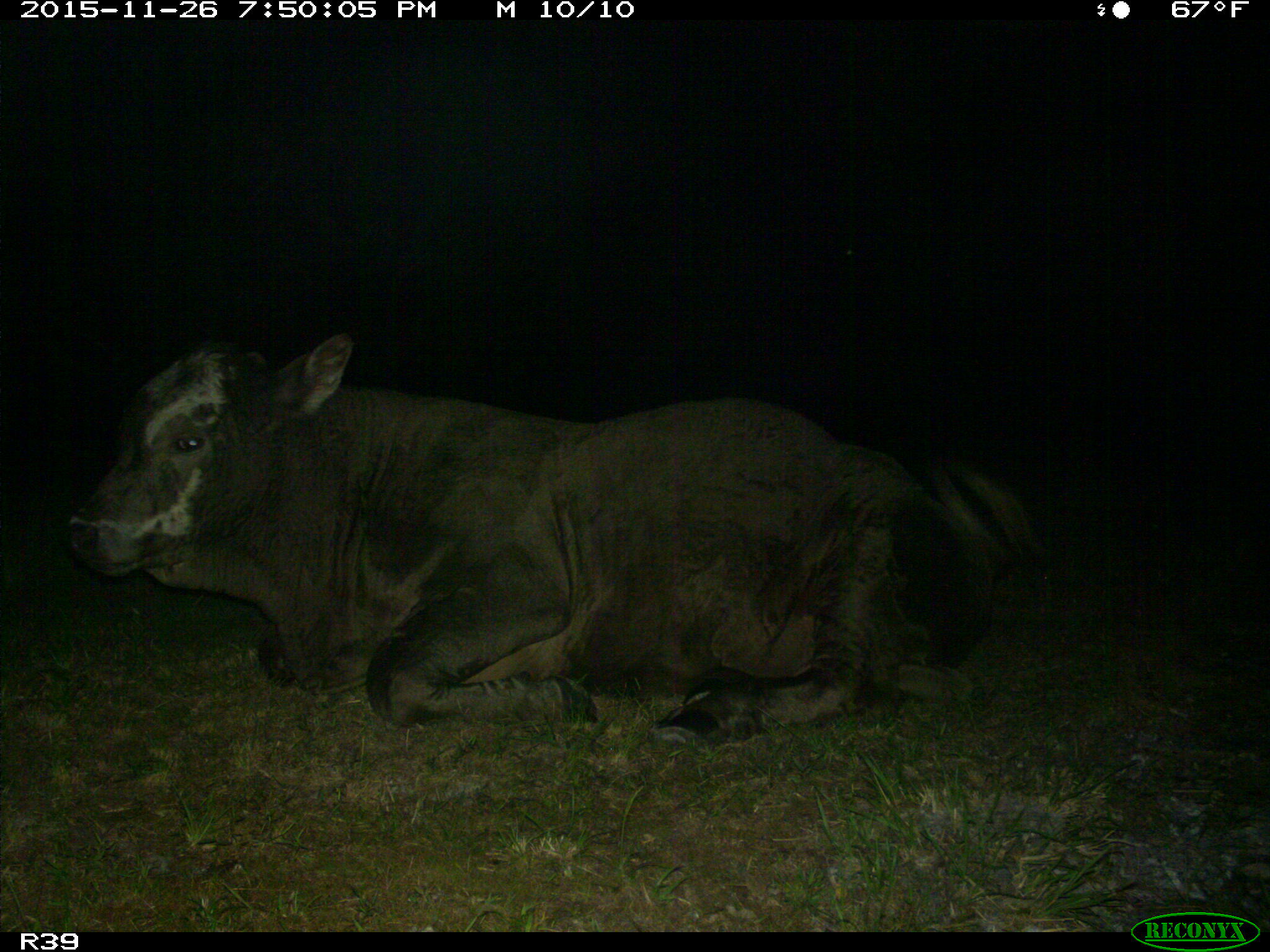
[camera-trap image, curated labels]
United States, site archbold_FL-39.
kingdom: Animalia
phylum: Chordata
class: Mammalia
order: Artiodactyla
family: Bovidae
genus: Bos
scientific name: Bos taurus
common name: domestic cow